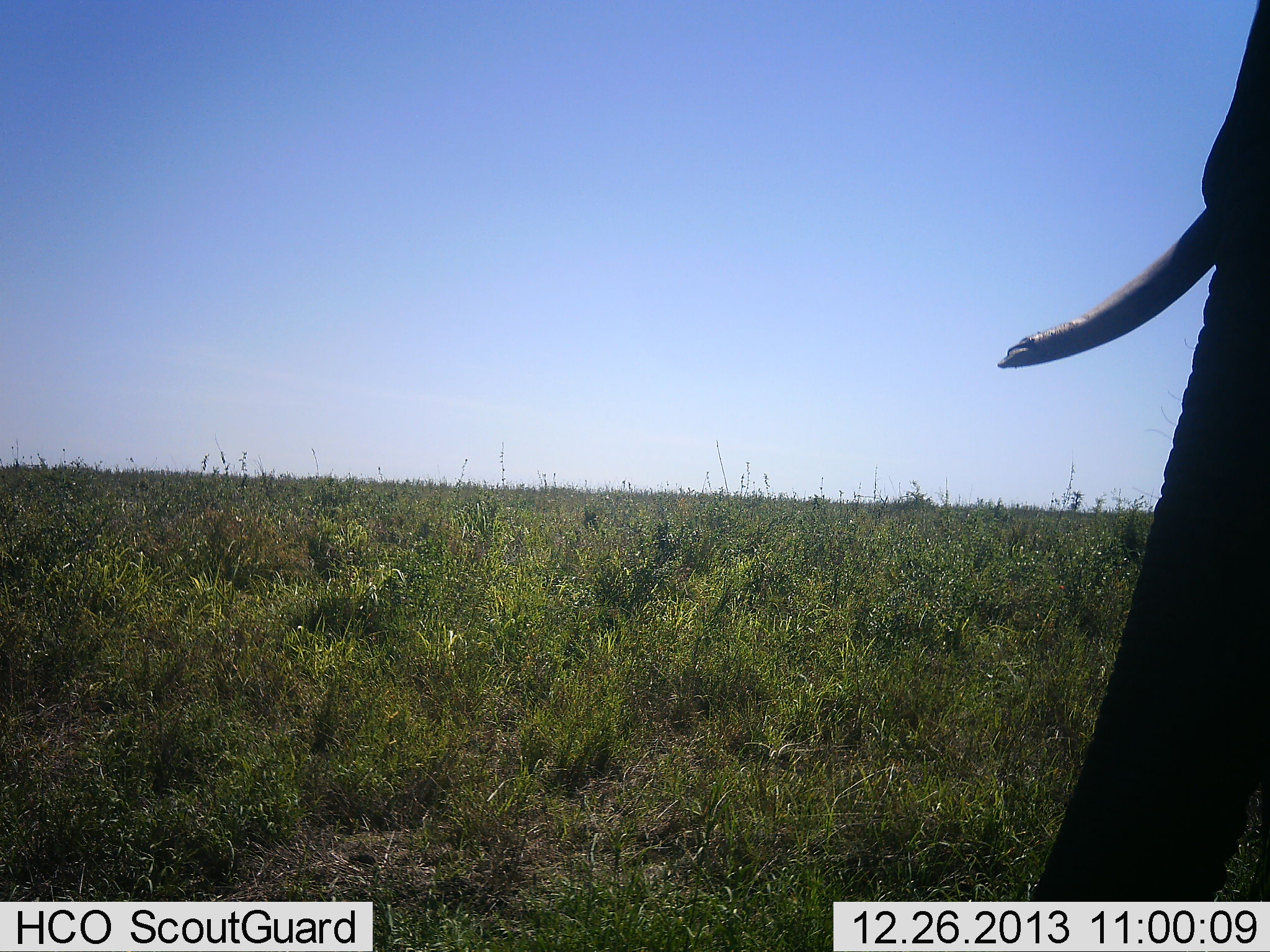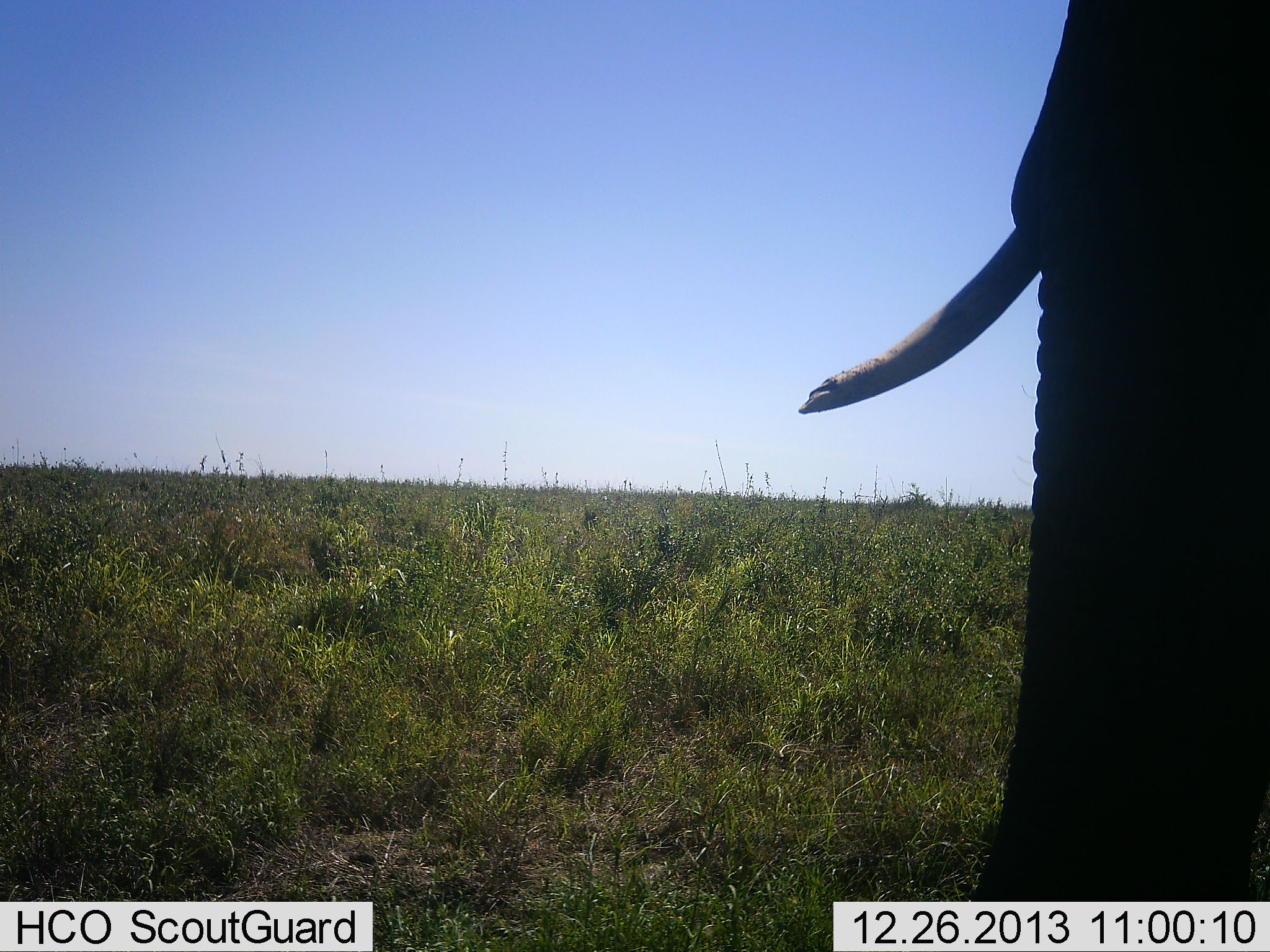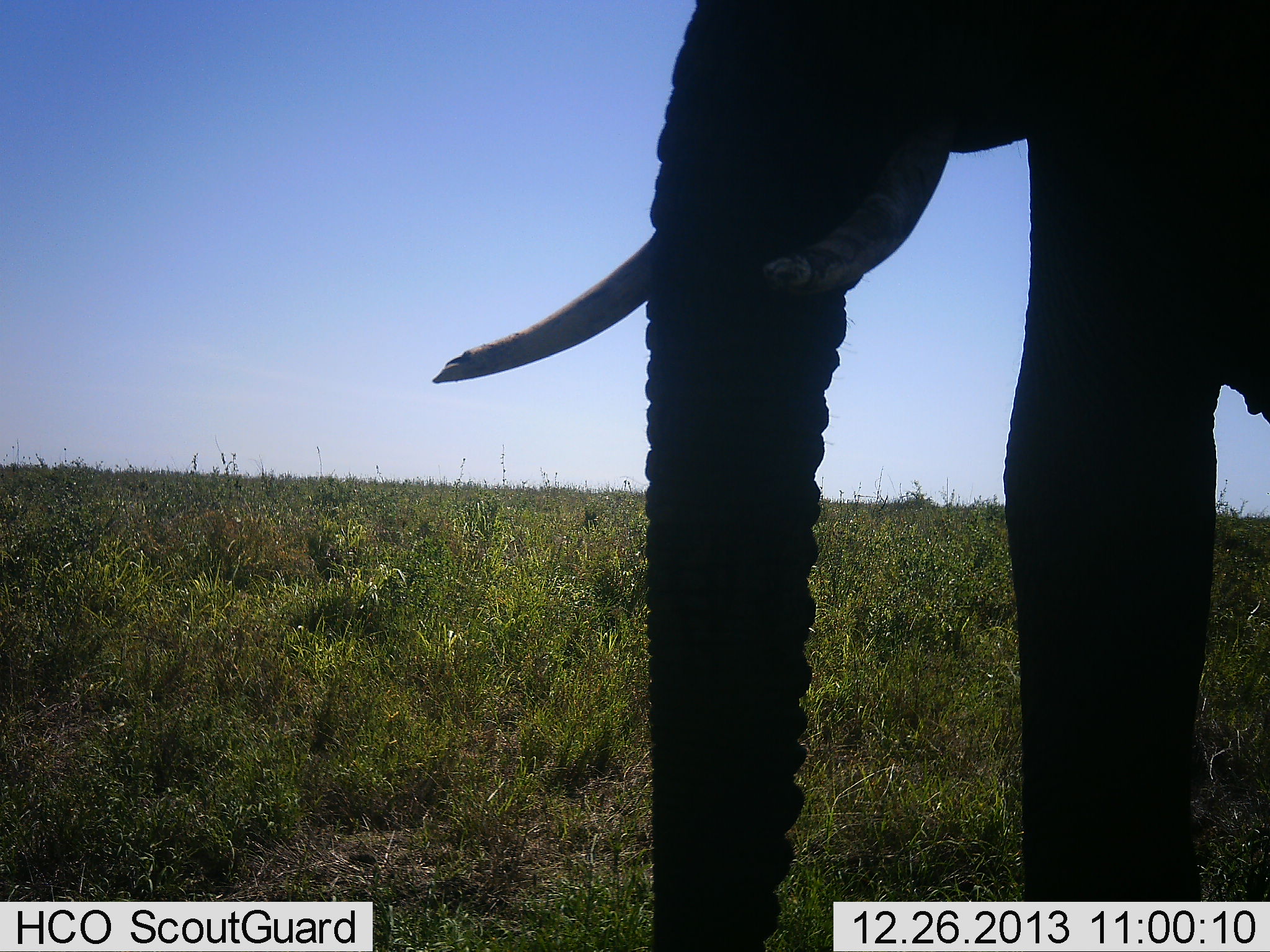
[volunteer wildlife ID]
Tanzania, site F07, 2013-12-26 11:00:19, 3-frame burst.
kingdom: Animalia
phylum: Chordata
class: Mammalia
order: Proboscidea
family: Elephantidae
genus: Loxodonta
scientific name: Loxodonta africana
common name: african bush elephant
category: elephant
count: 1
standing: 0%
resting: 0%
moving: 100%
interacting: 0%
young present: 0%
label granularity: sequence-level